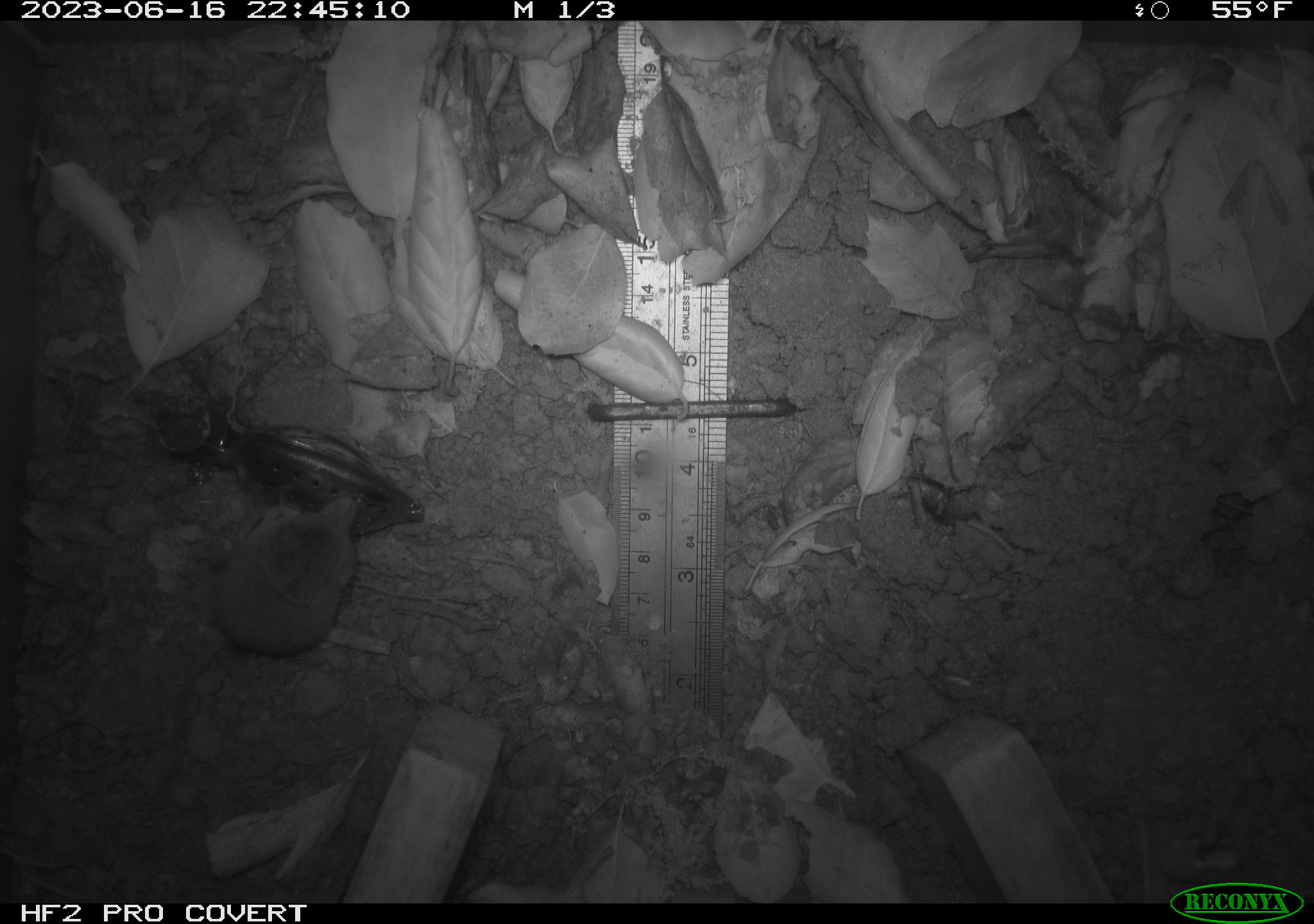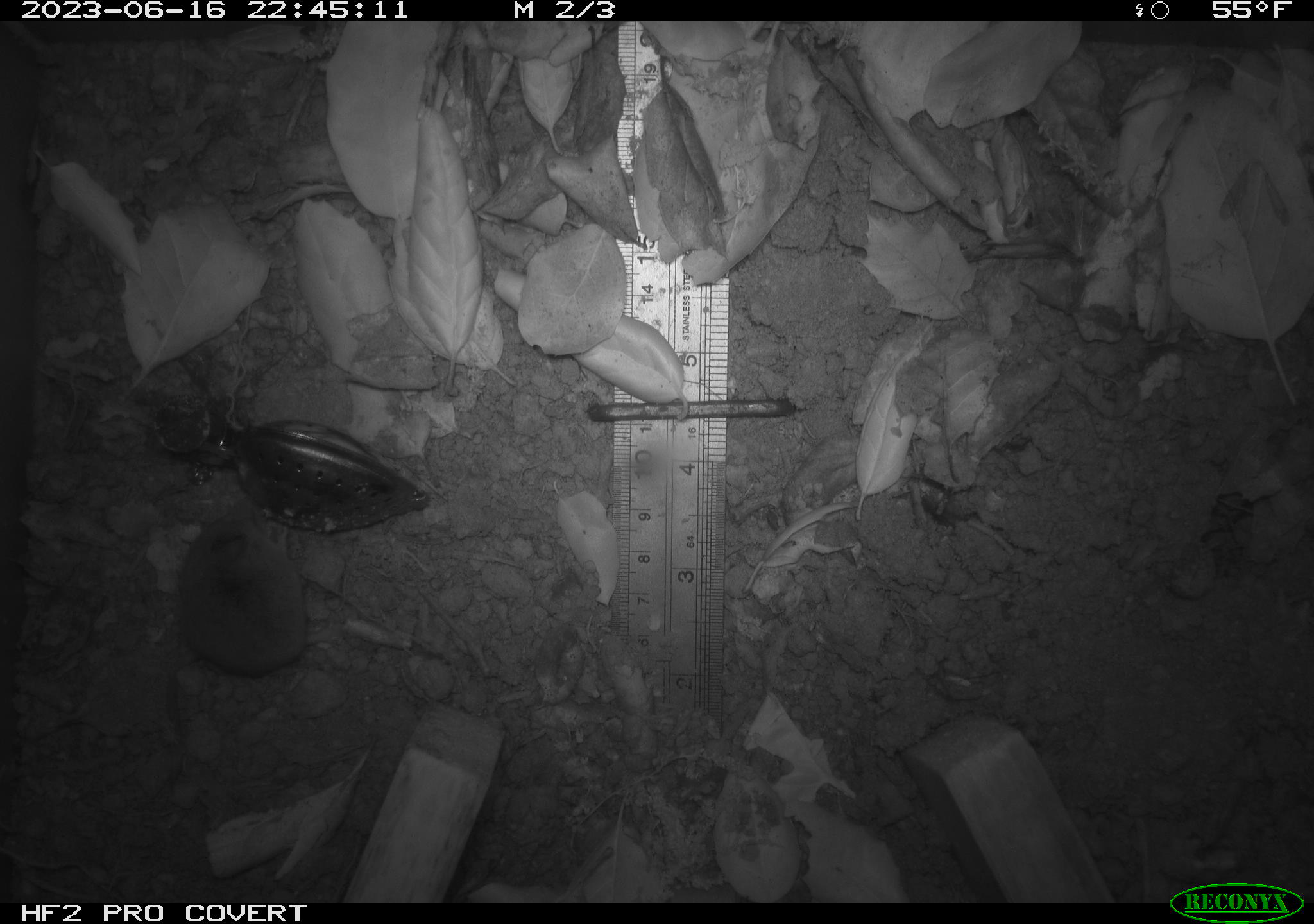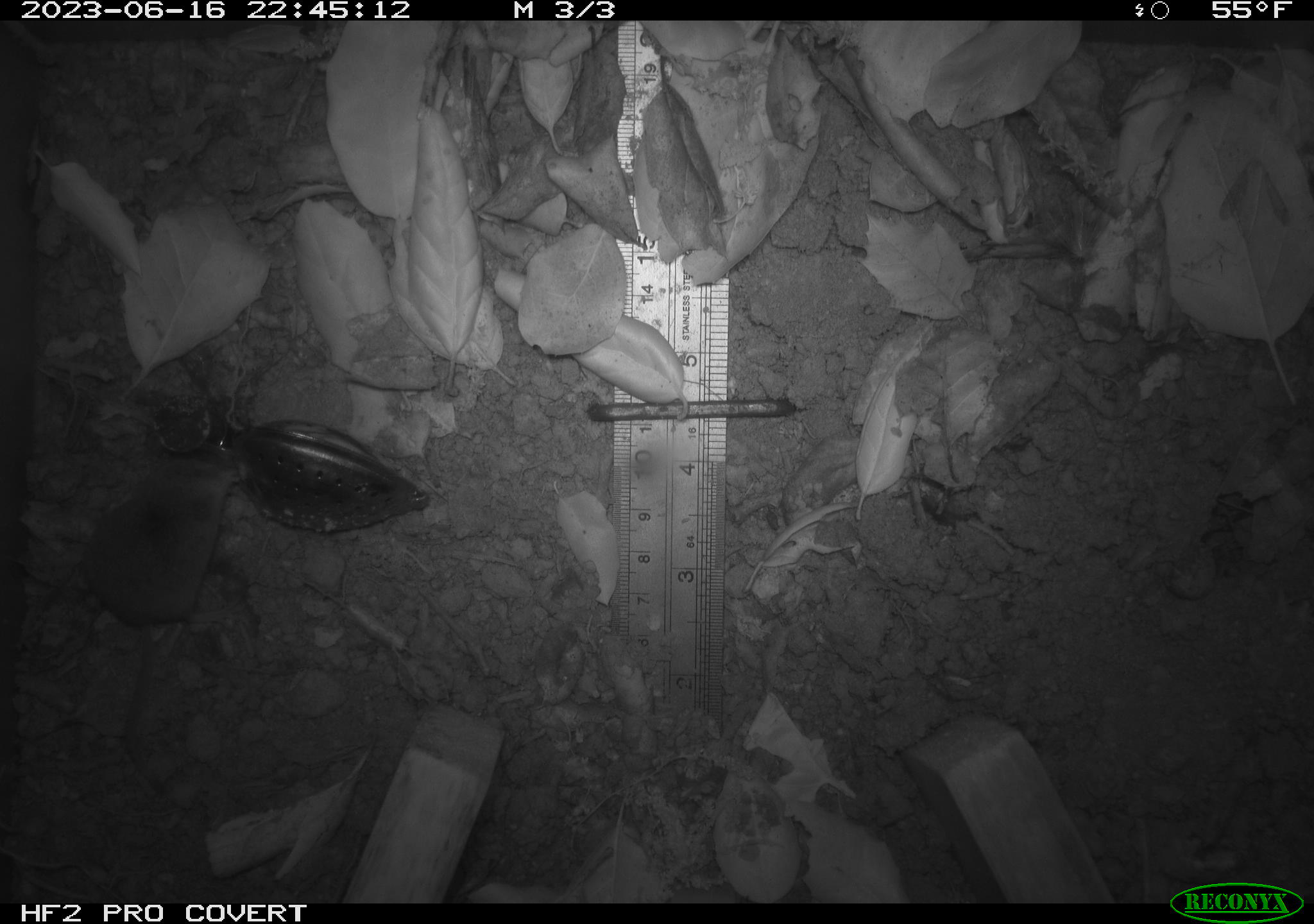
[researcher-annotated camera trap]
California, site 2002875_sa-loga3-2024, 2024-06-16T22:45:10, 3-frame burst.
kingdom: Animalia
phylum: Chordata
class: Mammalia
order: Eulipotyphla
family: Soricidae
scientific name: Soricidae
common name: shrews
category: soricidae family